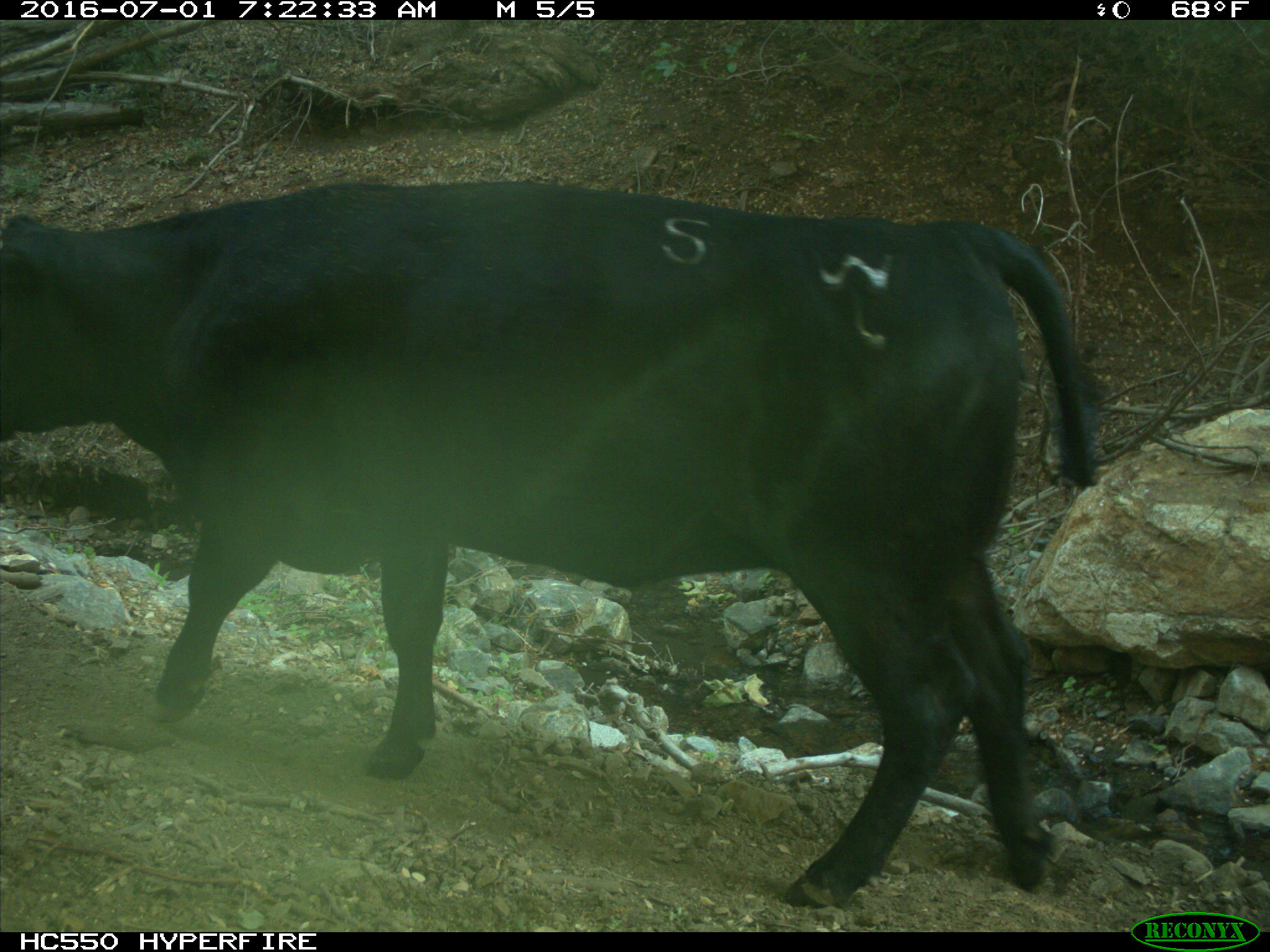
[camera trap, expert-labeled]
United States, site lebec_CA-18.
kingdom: Animalia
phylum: Chordata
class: Mammalia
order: Artiodactyla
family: Bovidae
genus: Bos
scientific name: Bos taurus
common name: domestic cow